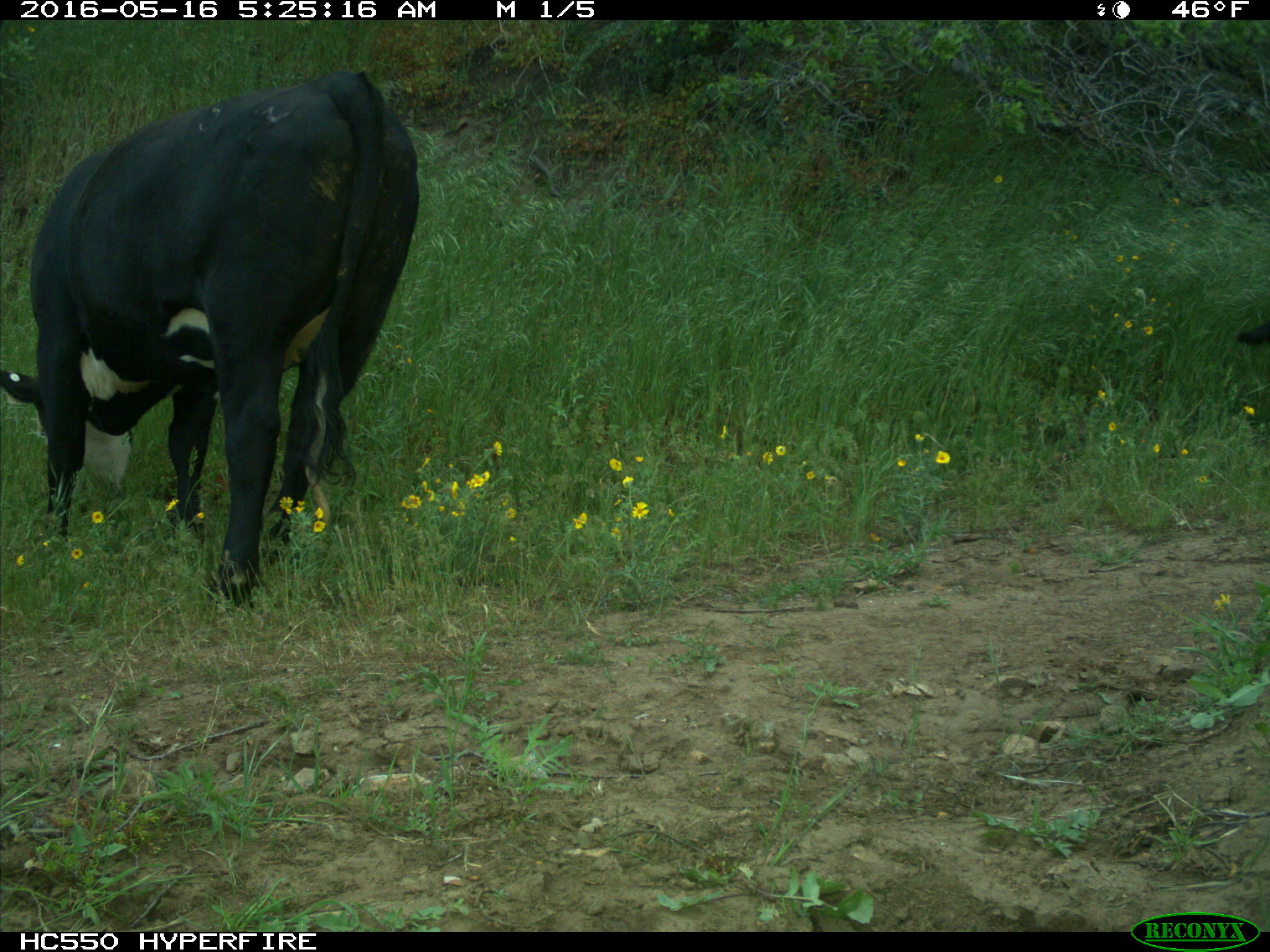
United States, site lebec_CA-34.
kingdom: Animalia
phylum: Chordata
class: Mammalia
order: Artiodactyla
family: Bovidae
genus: Bos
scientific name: Bos taurus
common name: domestic cow